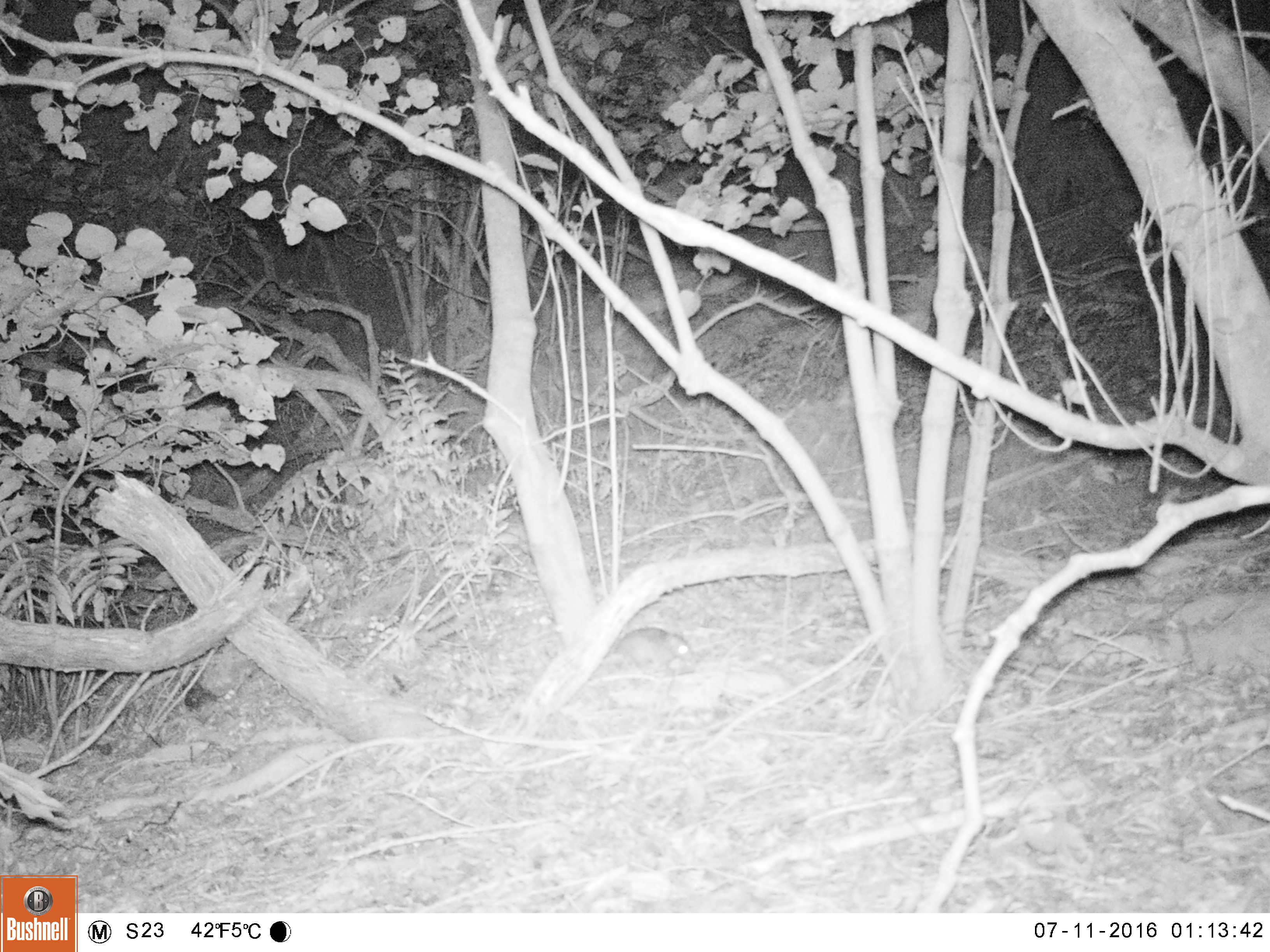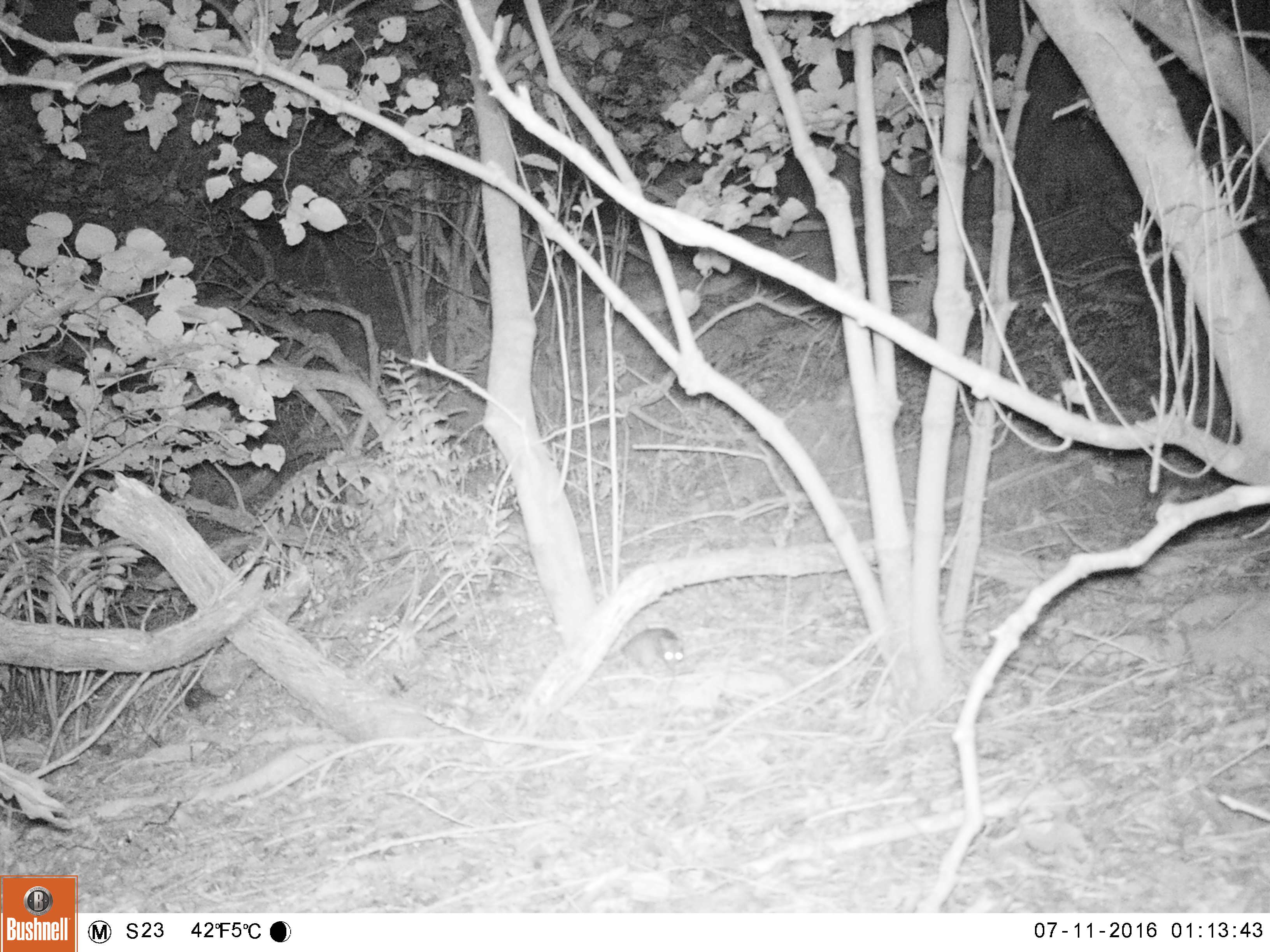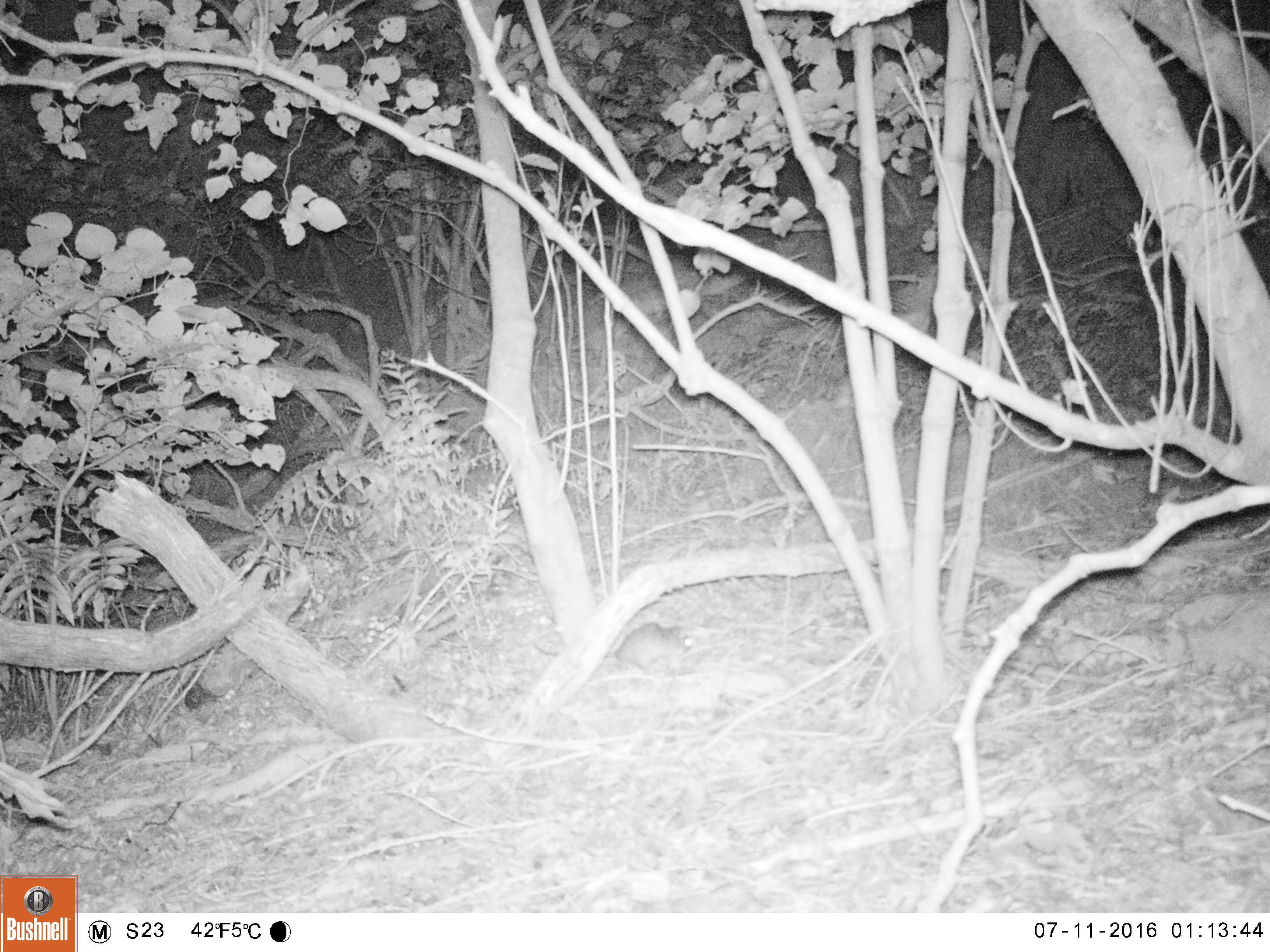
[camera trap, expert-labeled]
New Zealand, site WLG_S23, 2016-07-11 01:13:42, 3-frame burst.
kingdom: Animalia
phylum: Chordata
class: Mammalia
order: Rodentia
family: Muridae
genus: Rattus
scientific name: Rattus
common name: rat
Rat (Rattus).